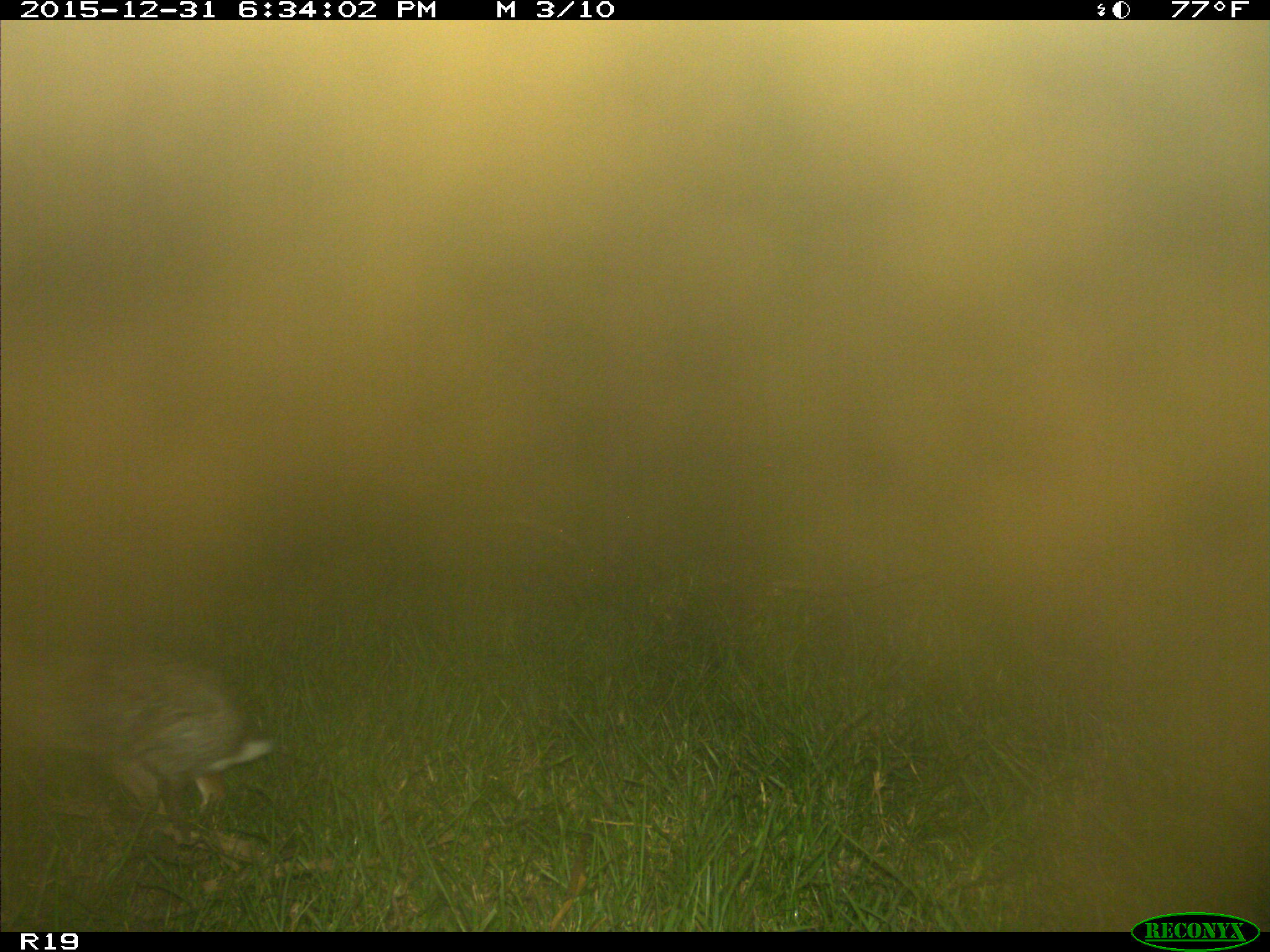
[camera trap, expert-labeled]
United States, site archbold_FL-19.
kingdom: Animalia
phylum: Chordata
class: Mammalia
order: Lagomorpha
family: Leporidae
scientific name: Leporidae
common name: rabbits and hares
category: unidentified rabbit